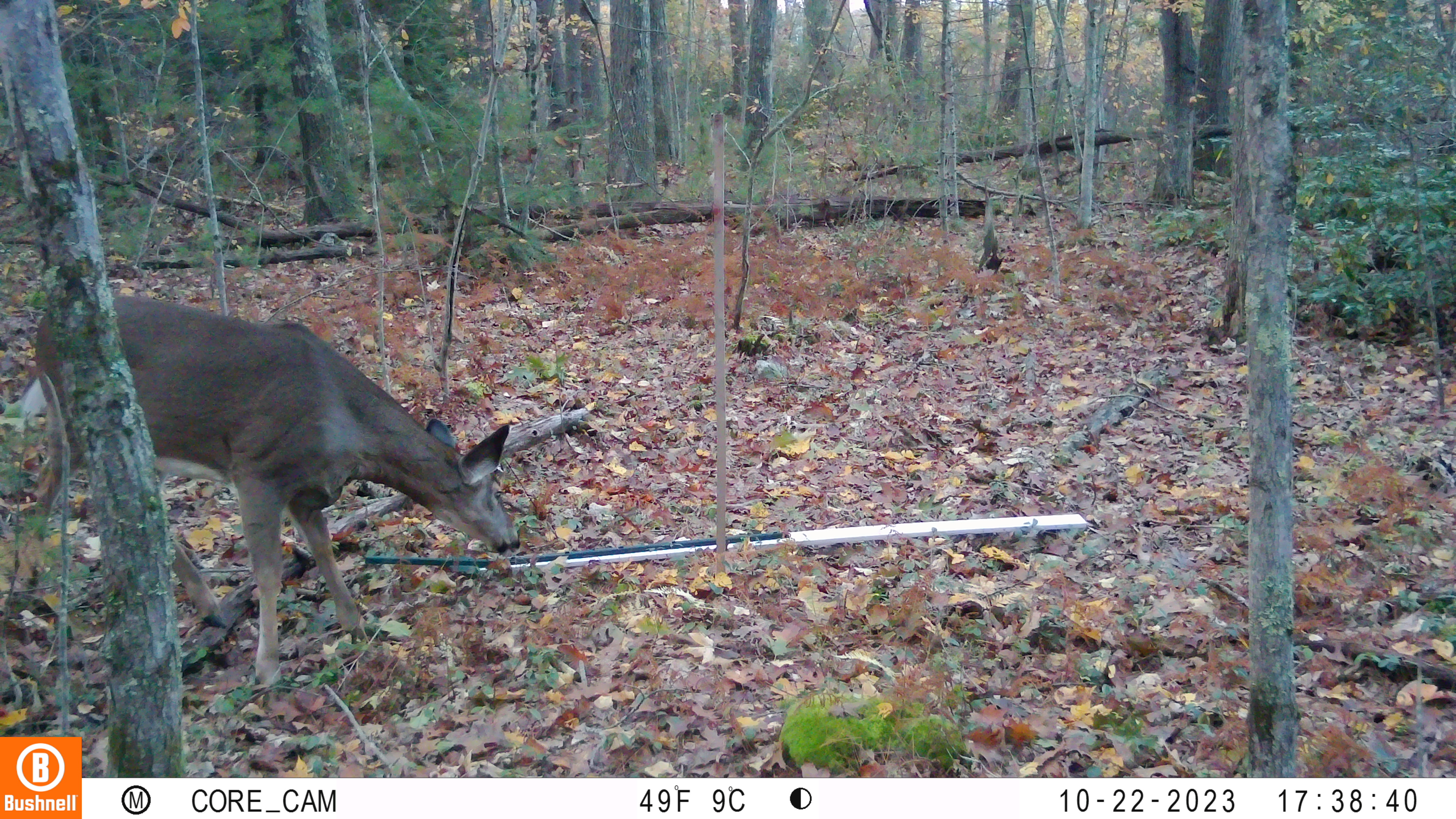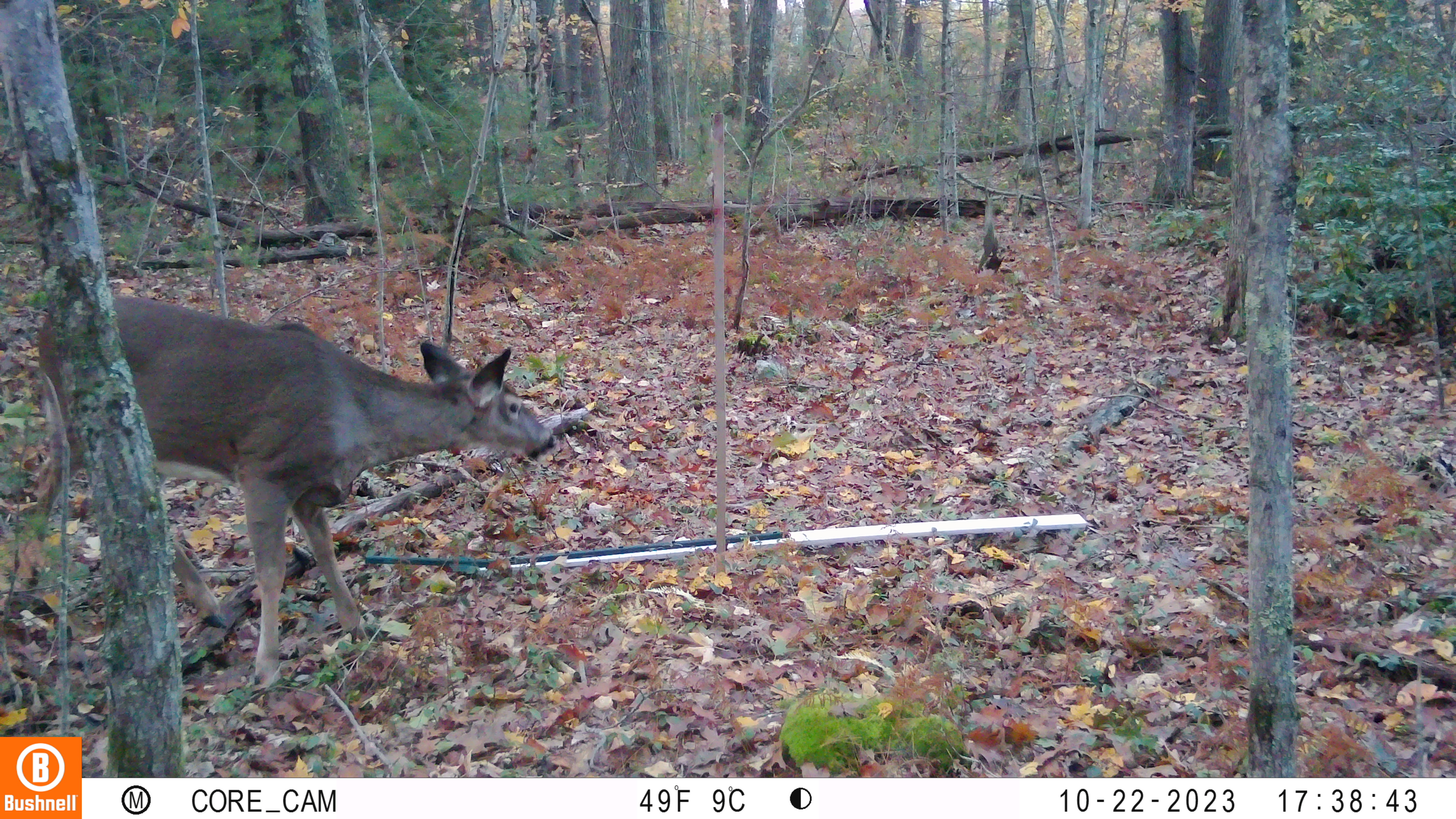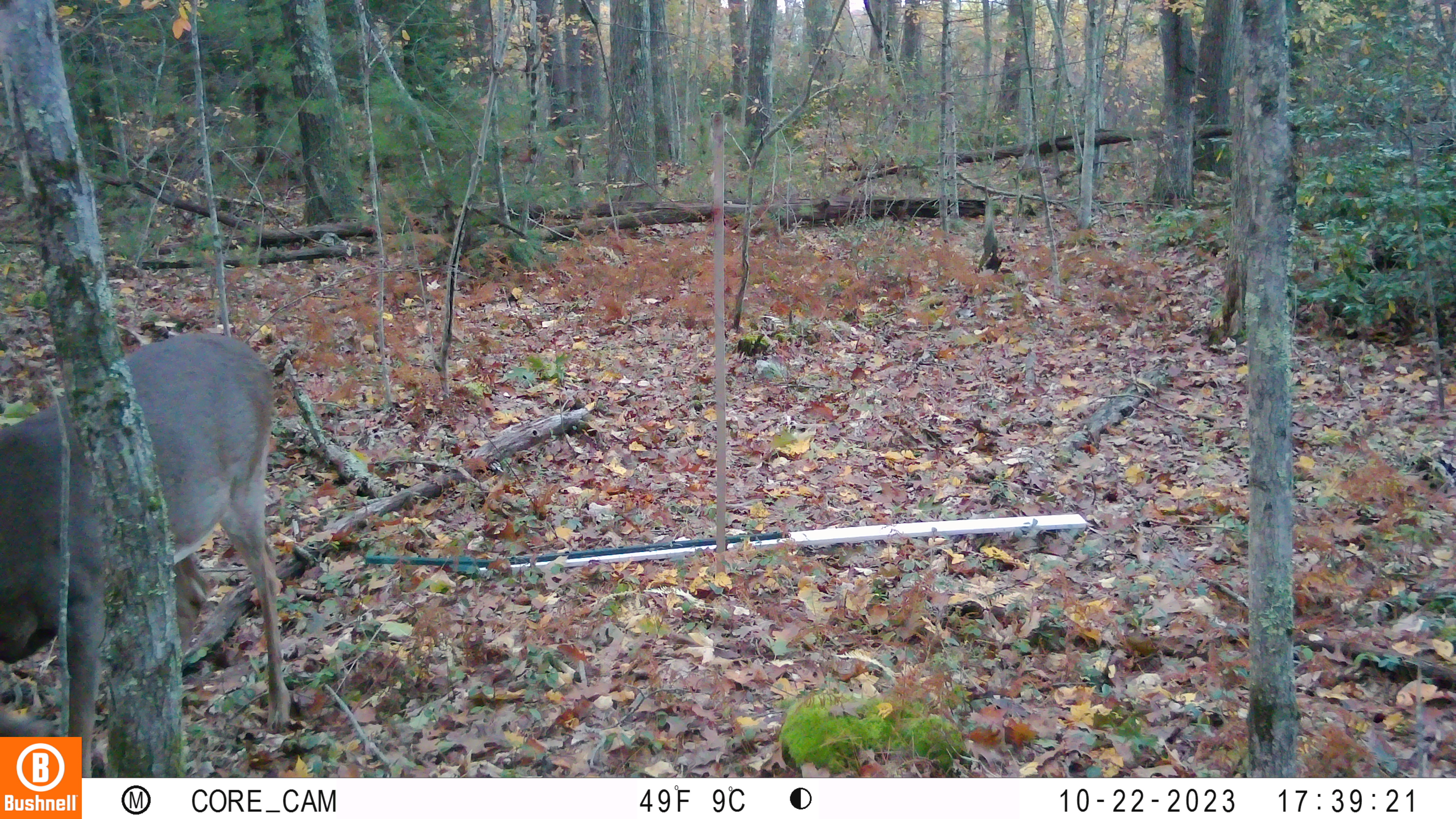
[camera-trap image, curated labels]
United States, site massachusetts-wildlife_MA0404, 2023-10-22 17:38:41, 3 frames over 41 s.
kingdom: Animalia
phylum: Chordata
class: Mammalia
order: Artiodactyla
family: Cervidae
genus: Odocoileus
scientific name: Odocoileus virginianus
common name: white-tailed deer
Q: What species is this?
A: White-tailed deer (Odocoileus virginianus).